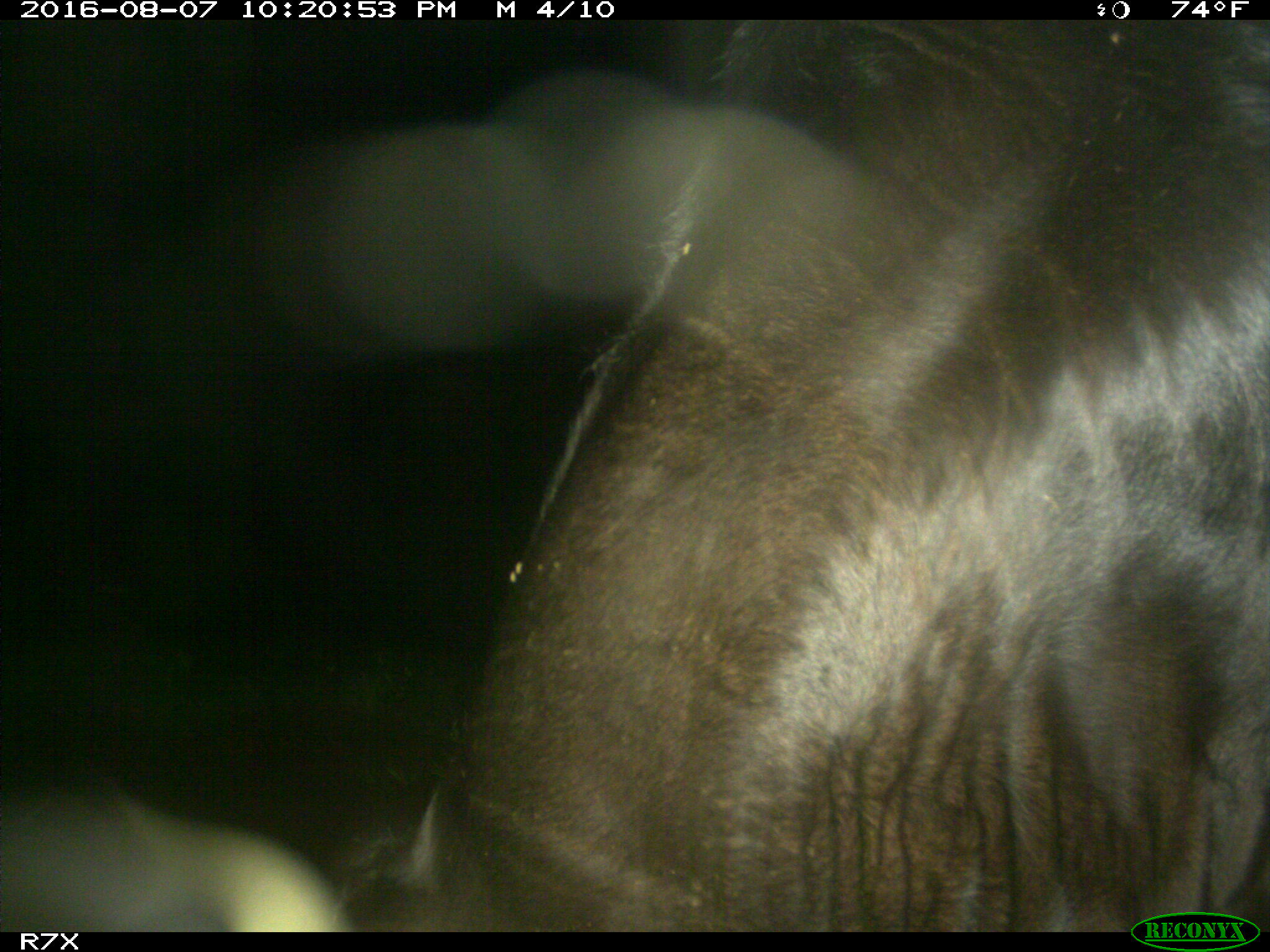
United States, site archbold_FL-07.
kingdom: Animalia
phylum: Chordata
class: Mammalia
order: Artiodactyla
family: Bovidae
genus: Bos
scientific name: Bos taurus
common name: domestic cow